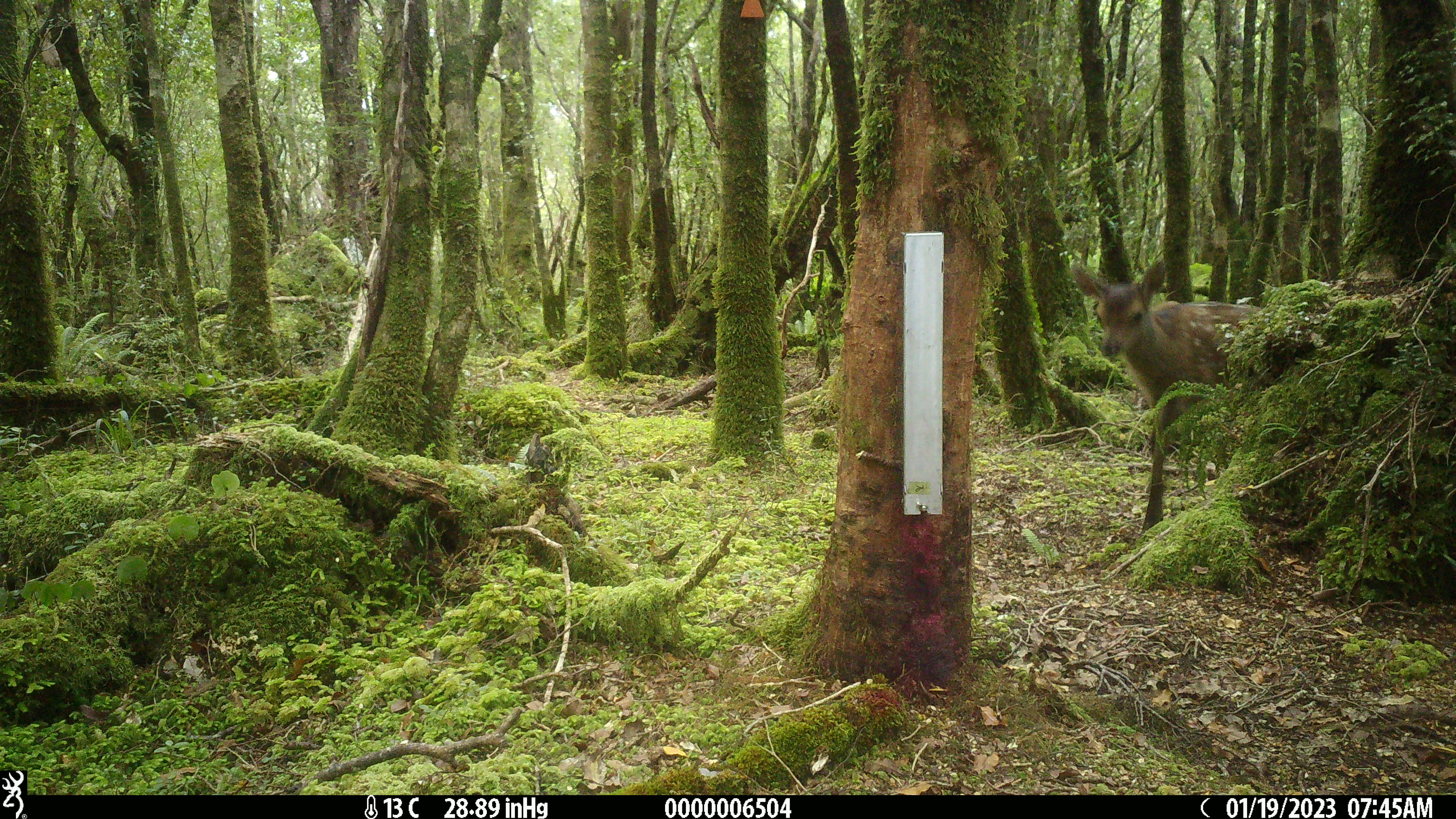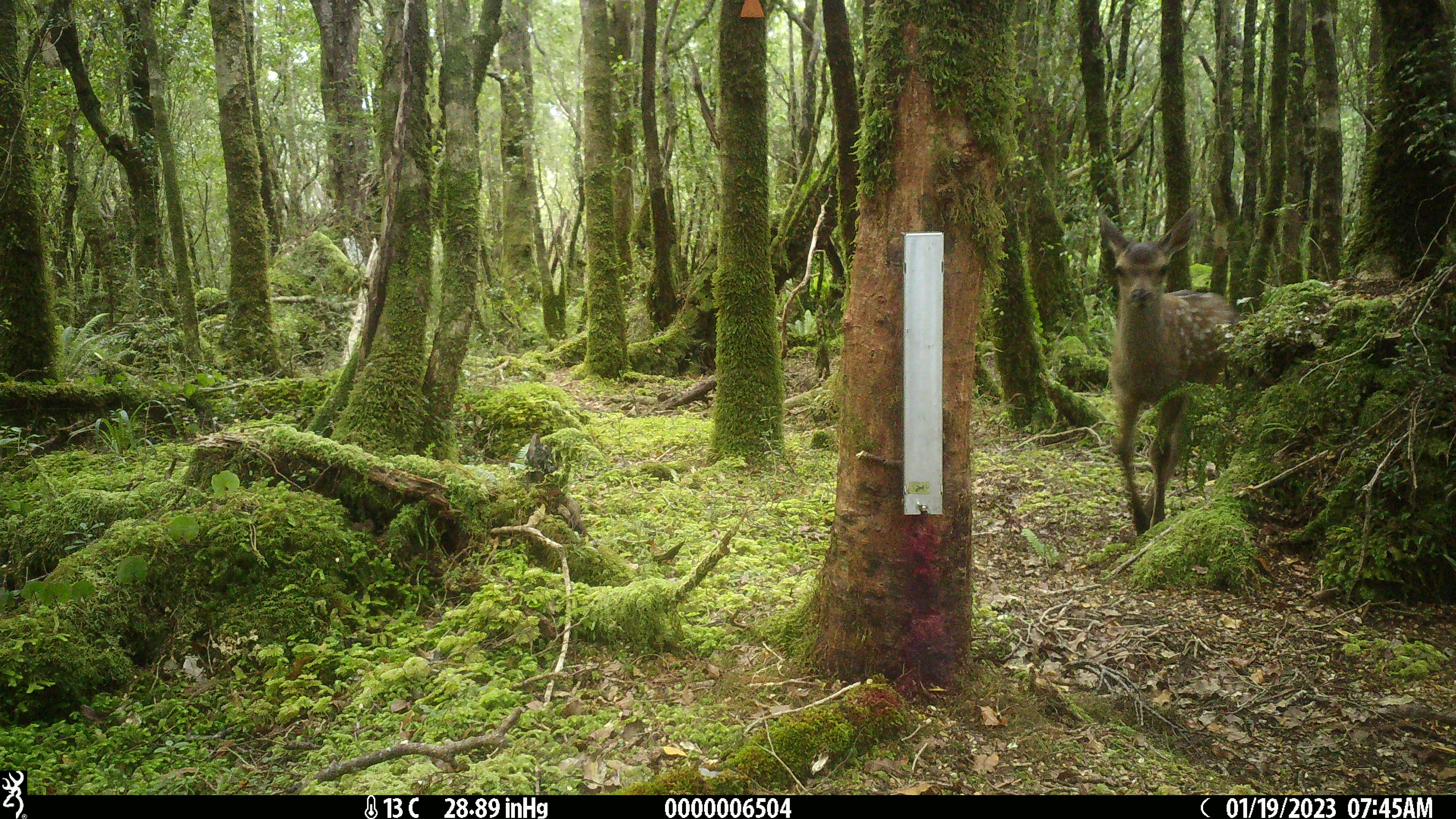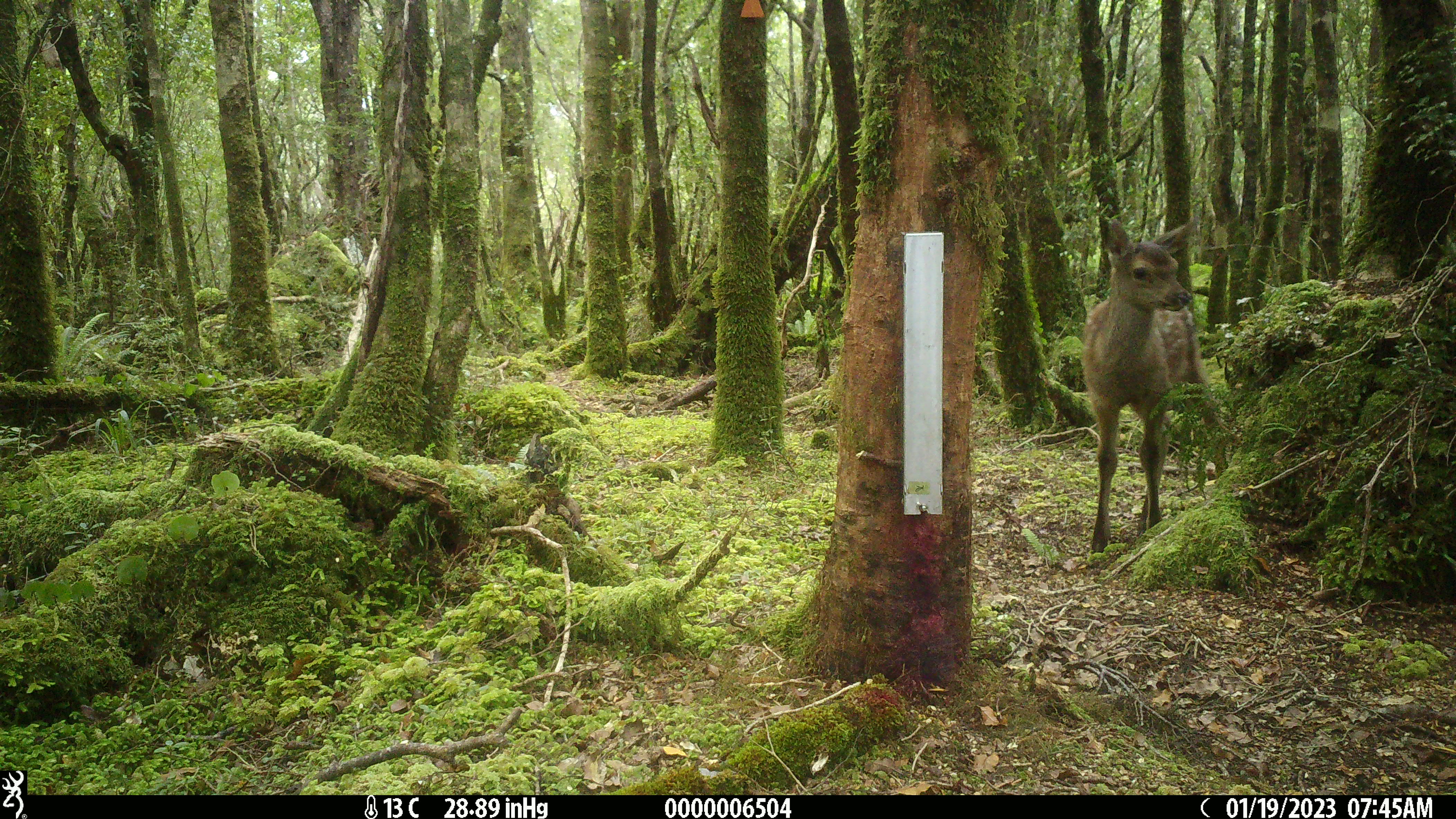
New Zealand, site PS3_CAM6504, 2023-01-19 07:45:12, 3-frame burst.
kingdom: Animalia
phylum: Chordata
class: Mammalia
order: Artiodactyla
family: Cervidae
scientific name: Cervidae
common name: deer